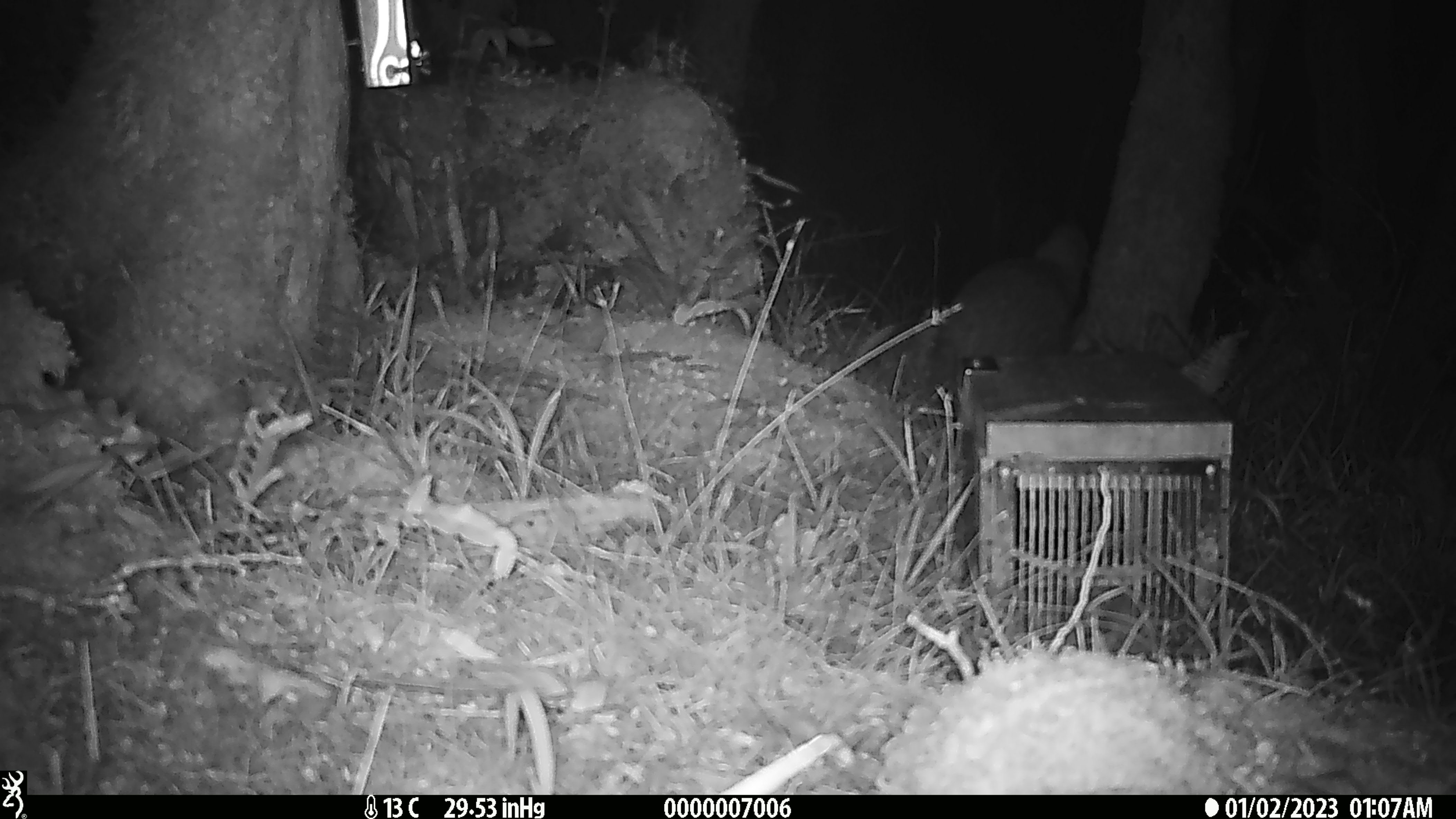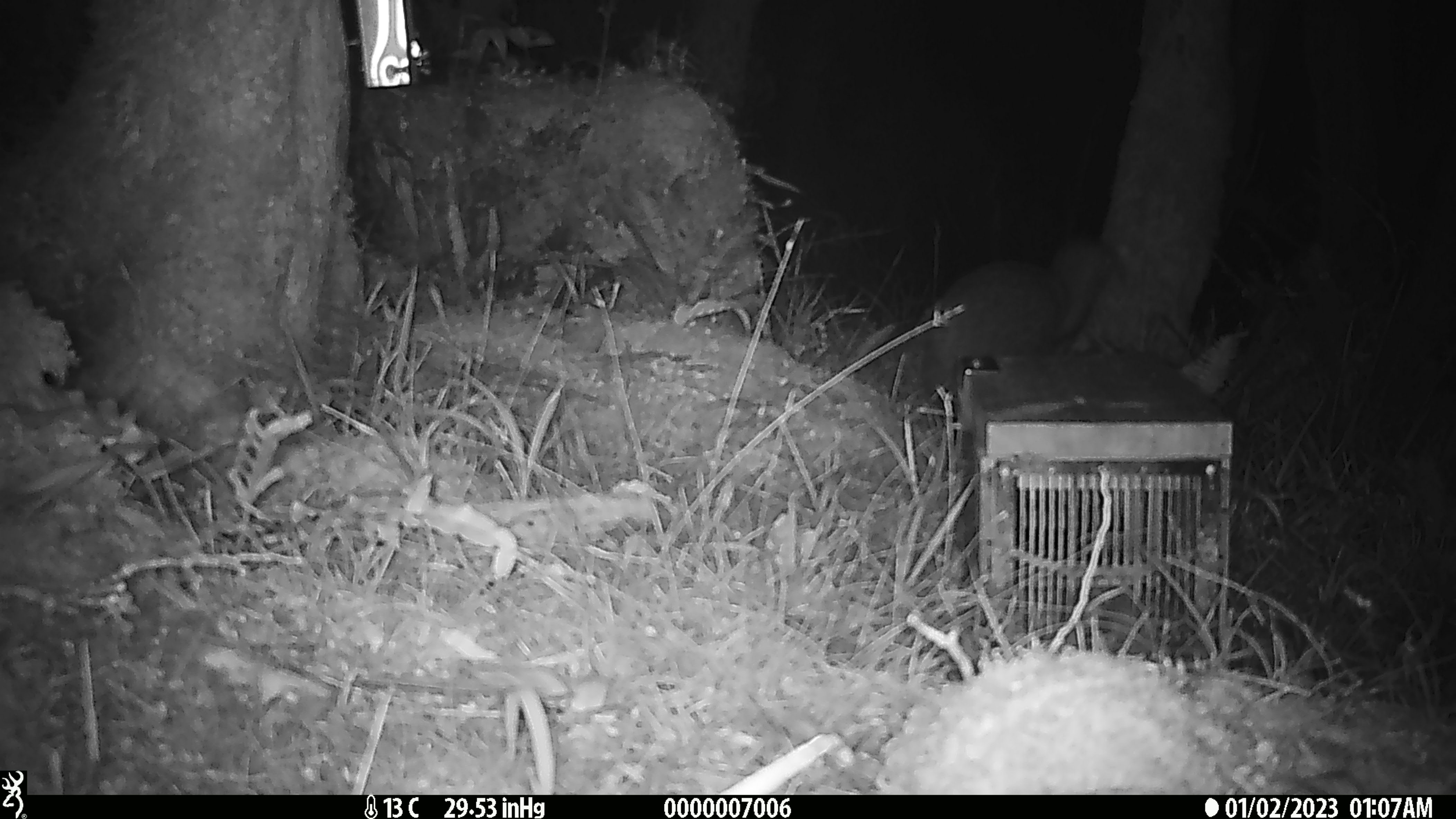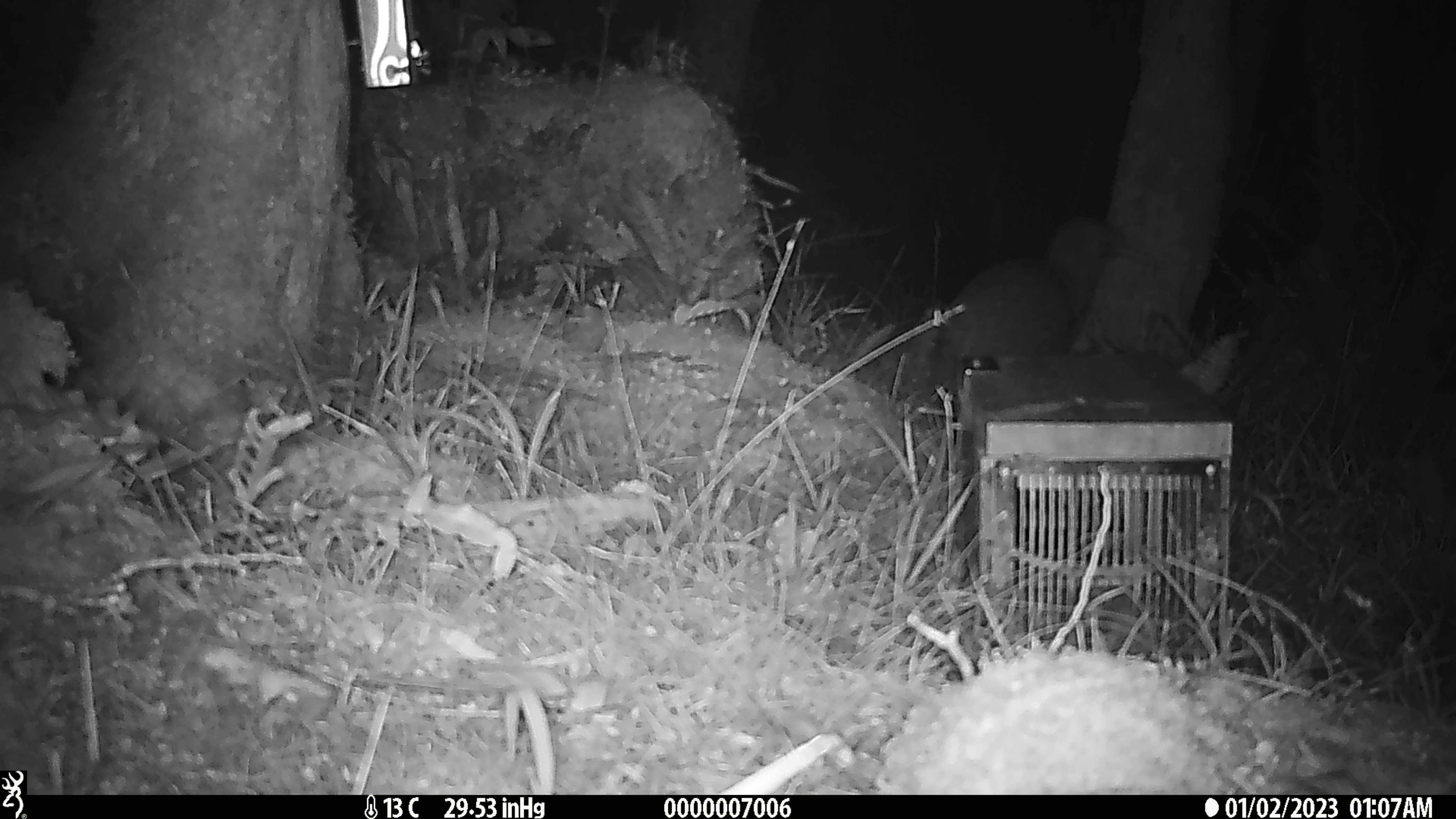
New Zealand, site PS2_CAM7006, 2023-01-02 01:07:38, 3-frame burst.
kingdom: Animalia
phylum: Chordata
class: Aves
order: Apterygiformes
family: Apterygidae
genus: Apteryx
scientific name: Apteryx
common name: kiwi